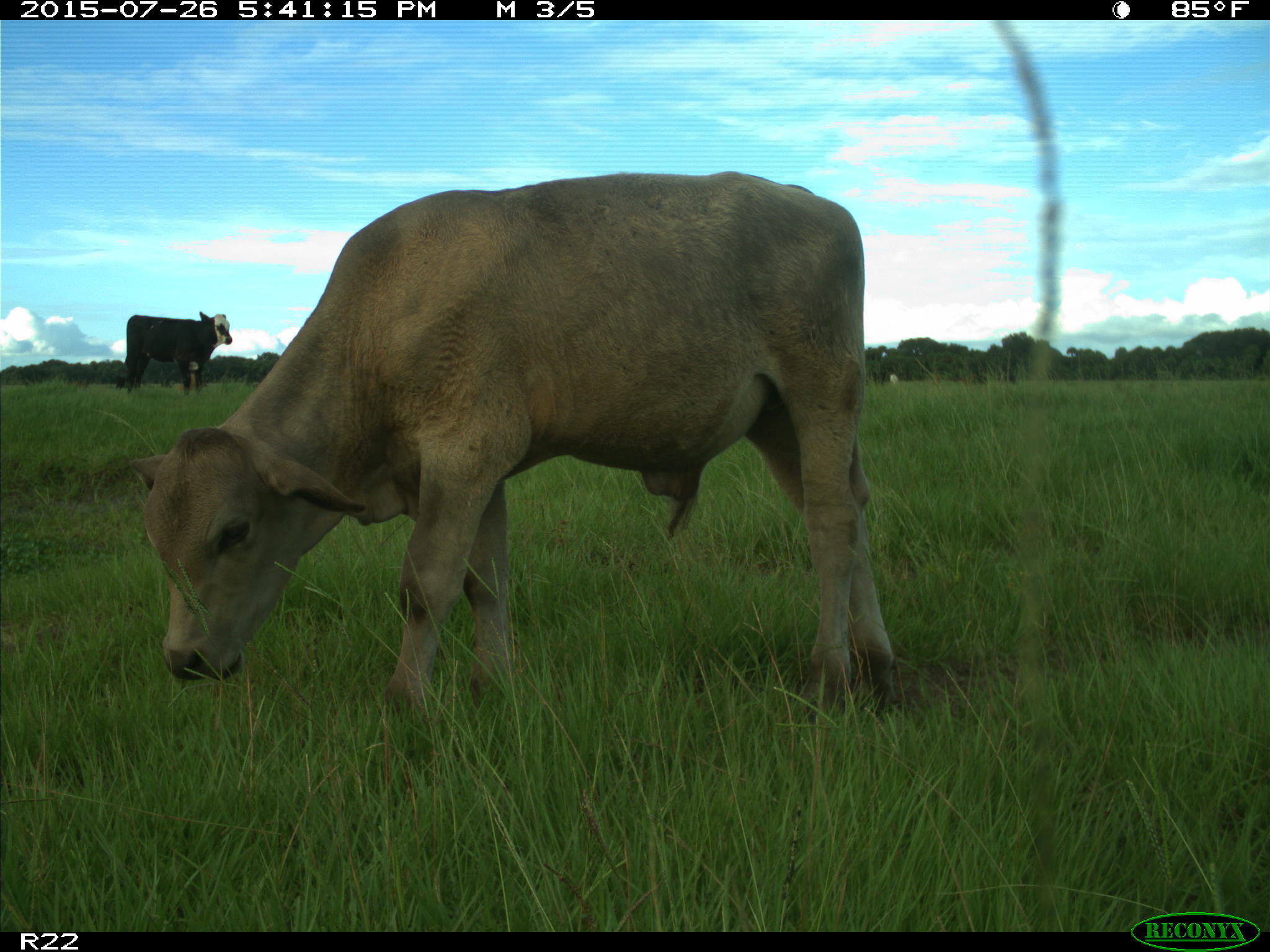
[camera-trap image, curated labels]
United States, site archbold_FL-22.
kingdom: Animalia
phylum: Chordata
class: Mammalia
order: Artiodactyla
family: Bovidae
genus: Bos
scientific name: Bos taurus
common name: domestic cow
Bos taurus (domestic cow).